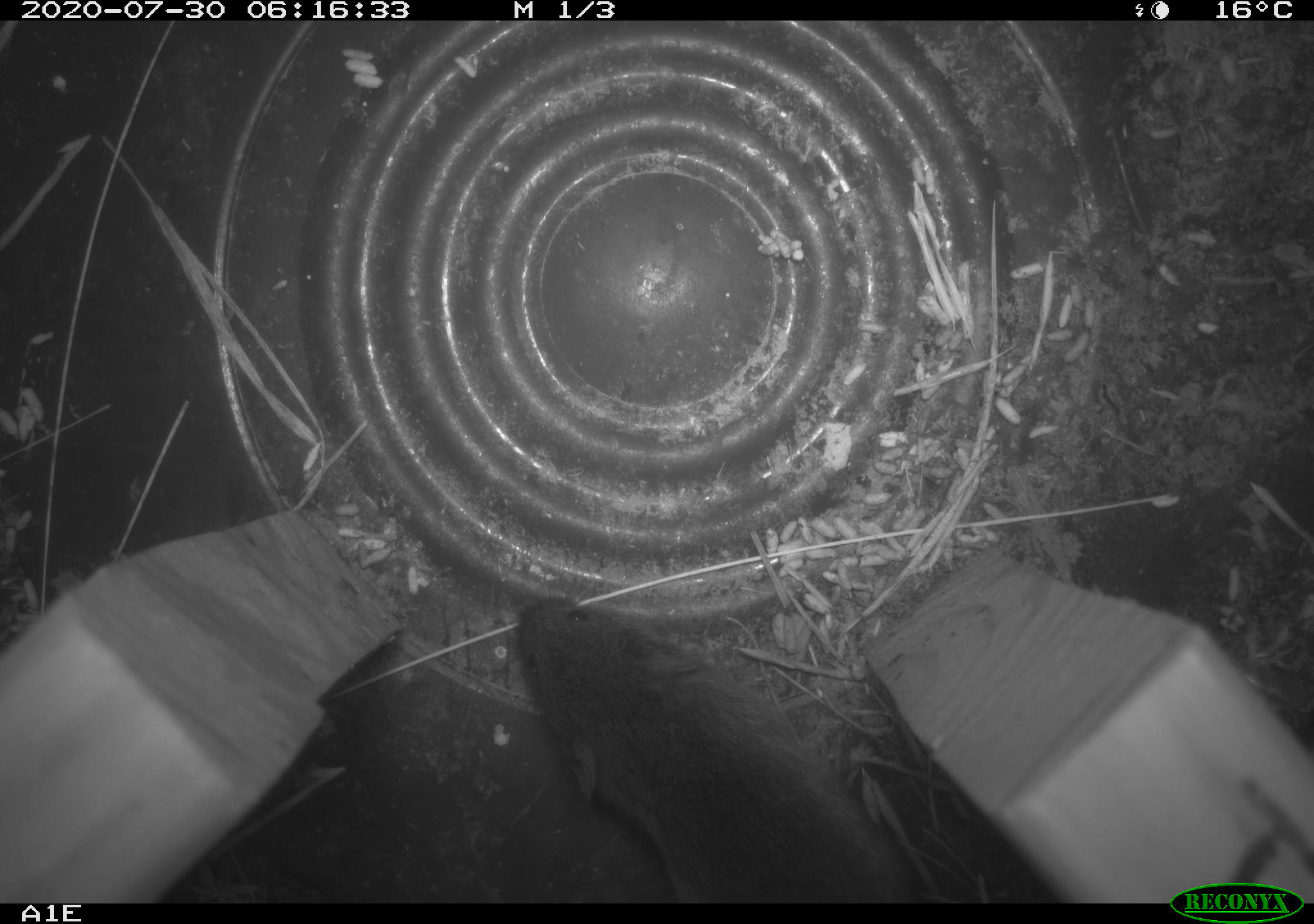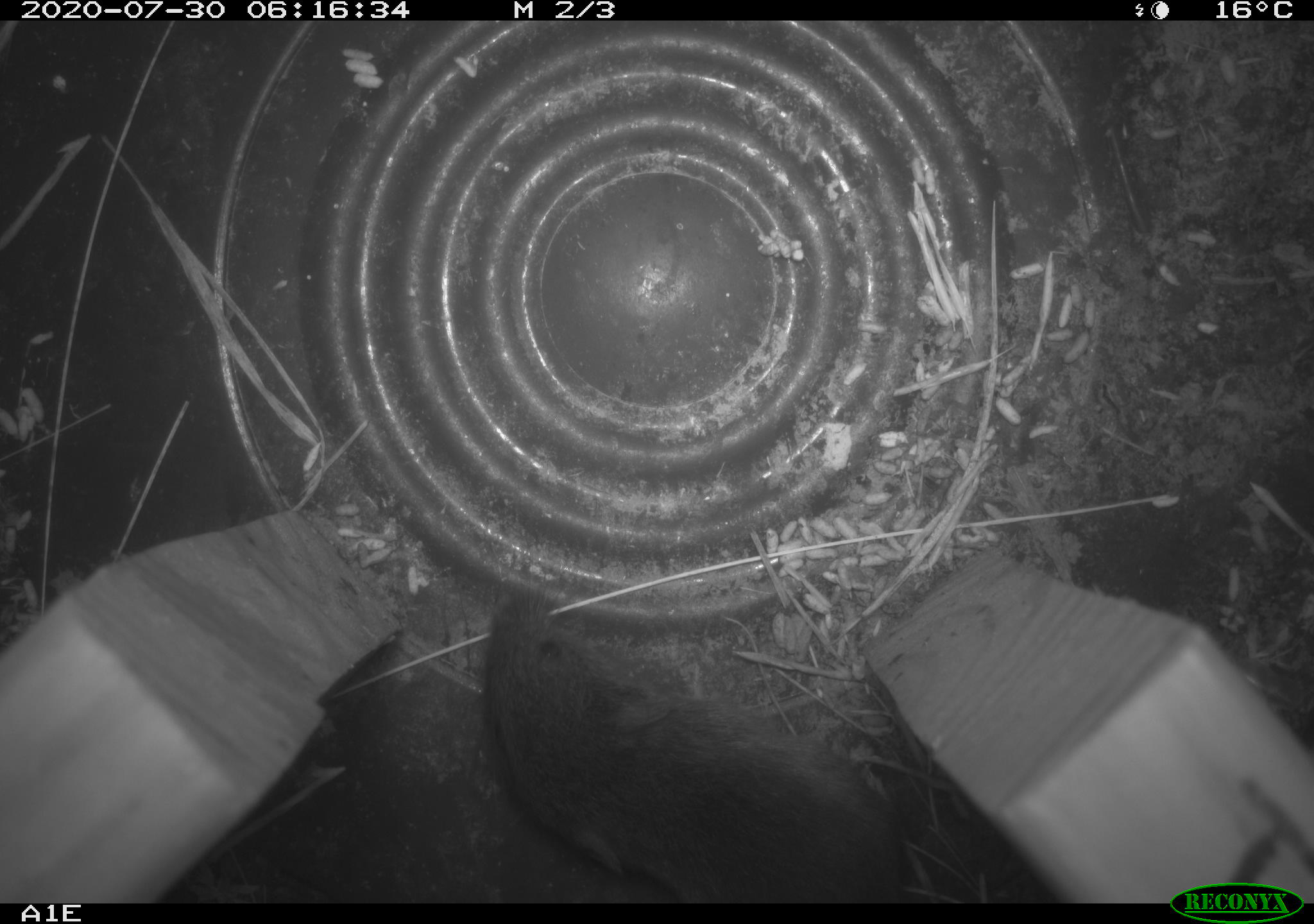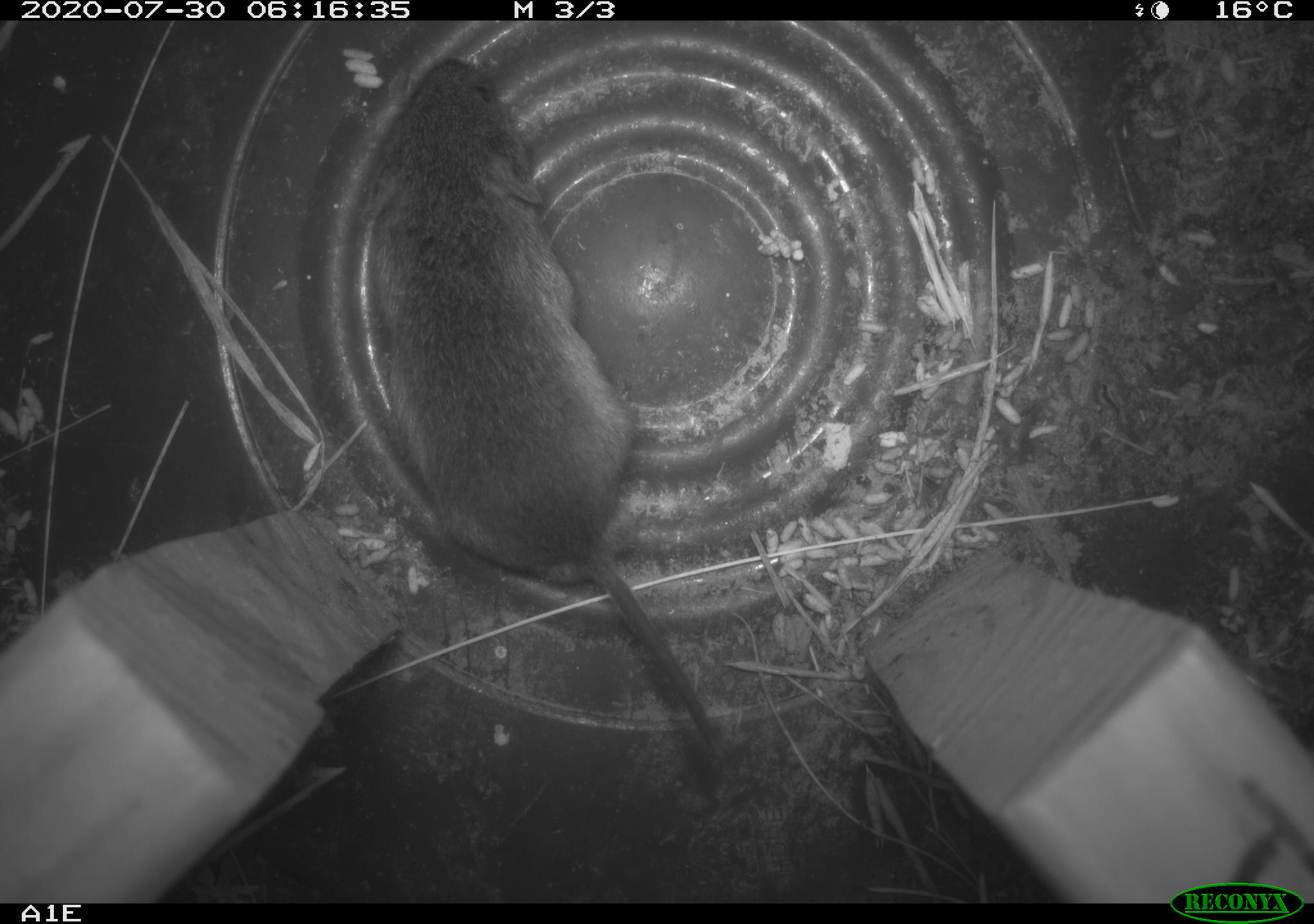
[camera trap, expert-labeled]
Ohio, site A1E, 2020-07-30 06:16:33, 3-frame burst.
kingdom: Animalia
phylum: Chordata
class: Mammalia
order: Rodentia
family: Cricetidae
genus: Microtus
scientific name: Microtus pennsylvanicus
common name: meadow vole